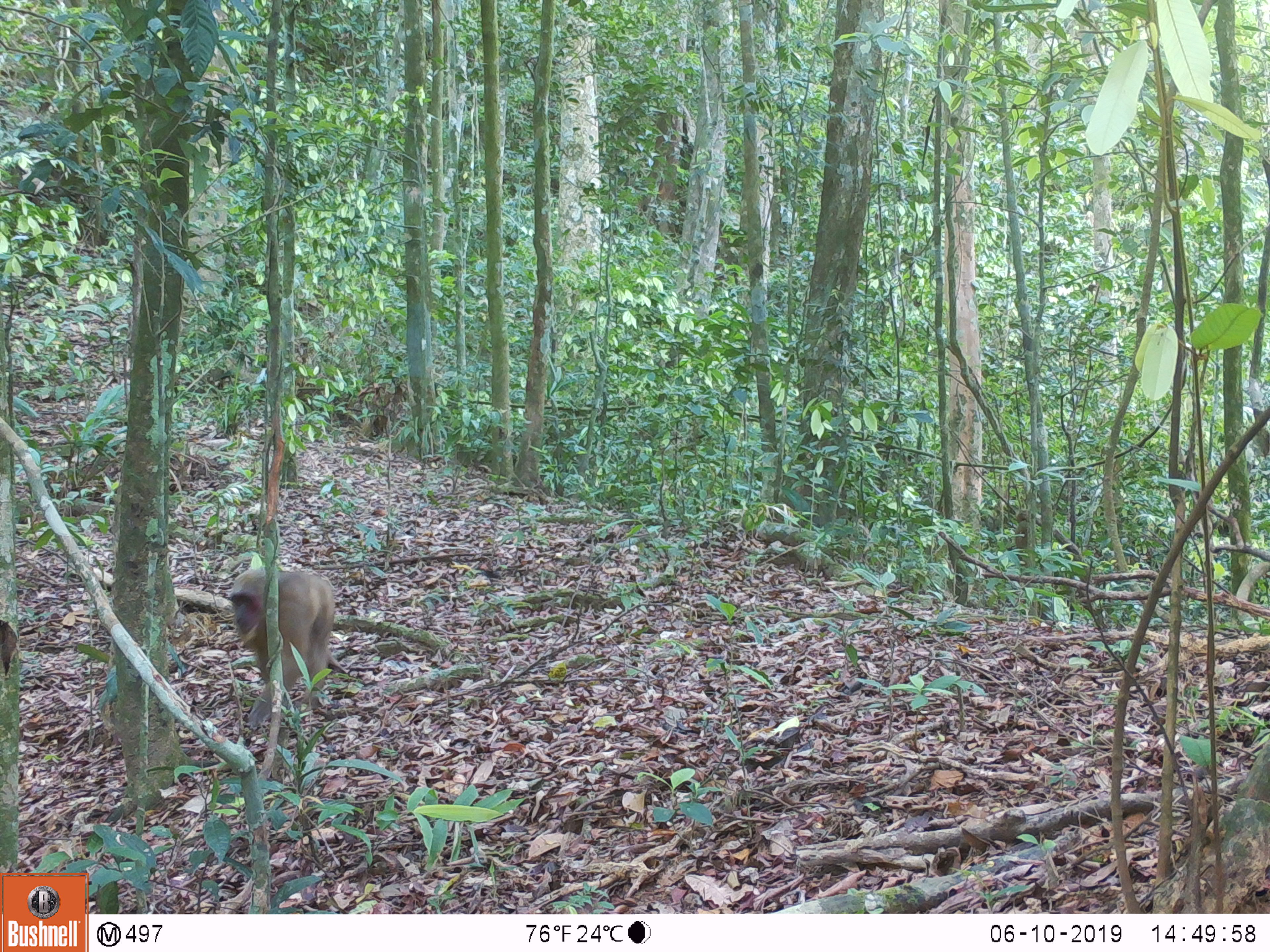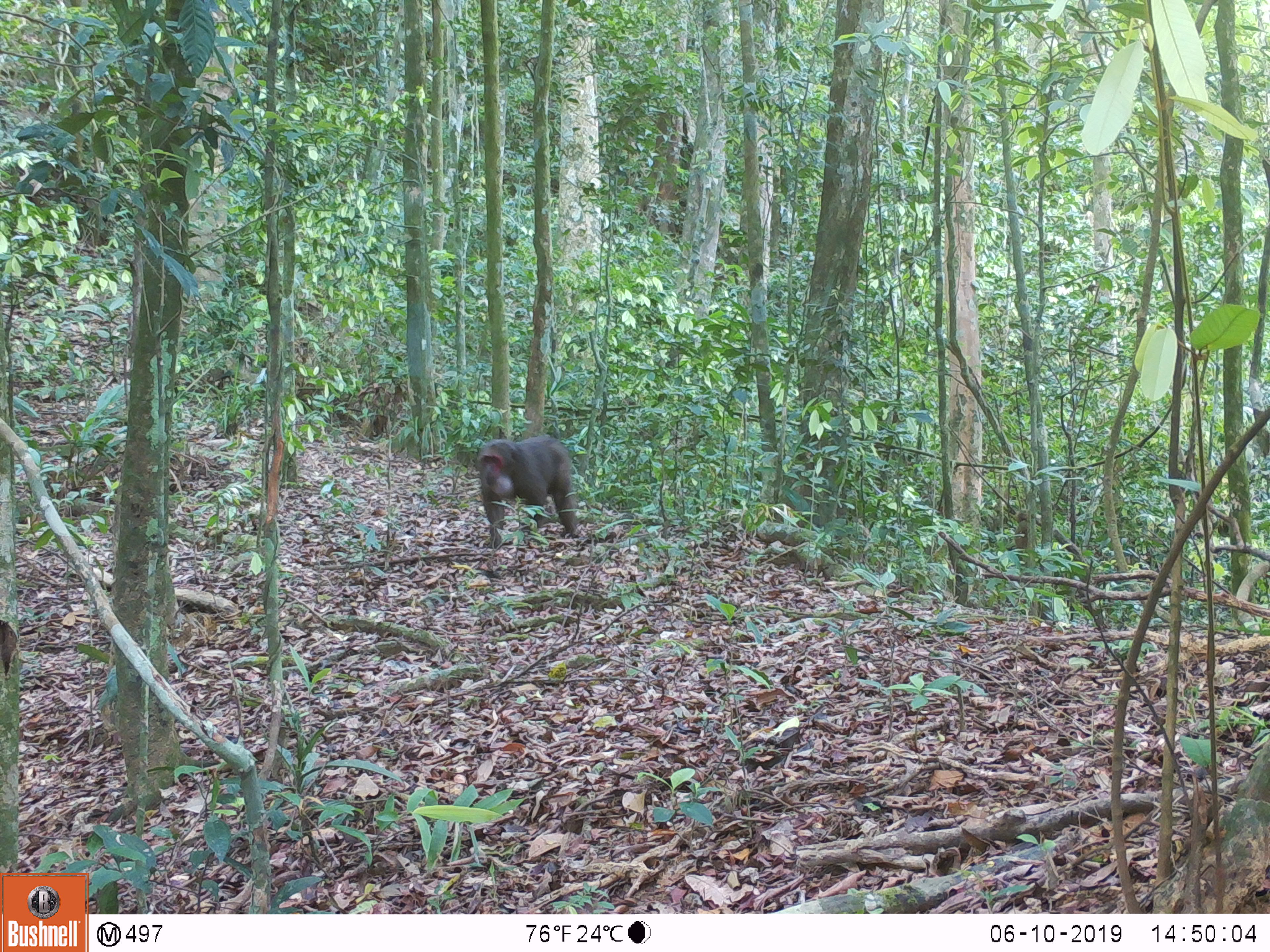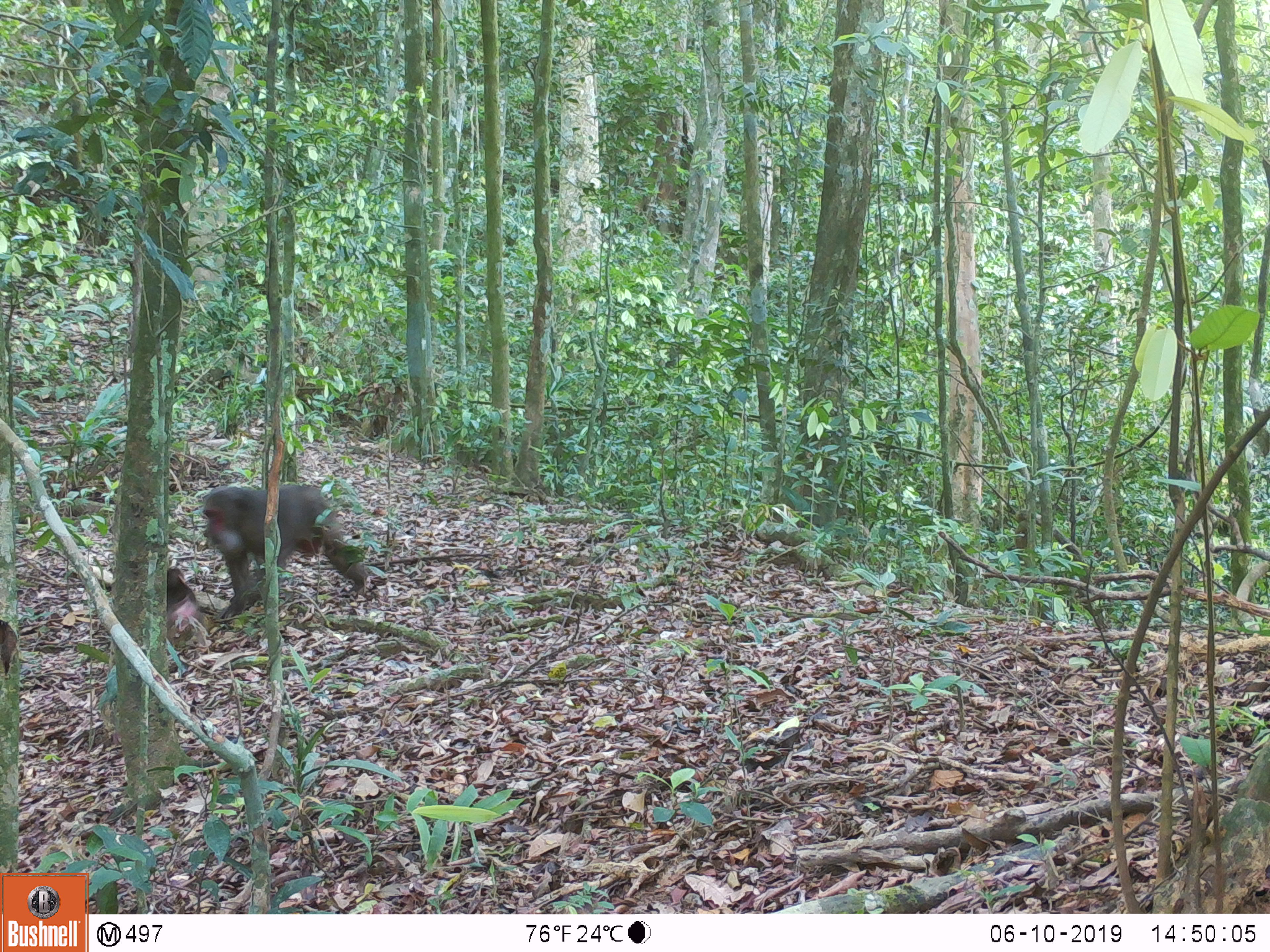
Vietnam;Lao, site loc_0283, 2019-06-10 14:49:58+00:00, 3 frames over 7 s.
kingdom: Animalia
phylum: Chordata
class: Mammalia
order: Primates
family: Cercopithecidae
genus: Macaca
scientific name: Macaca arctoides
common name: stump-tailed macaque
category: stump tailed macaque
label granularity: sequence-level